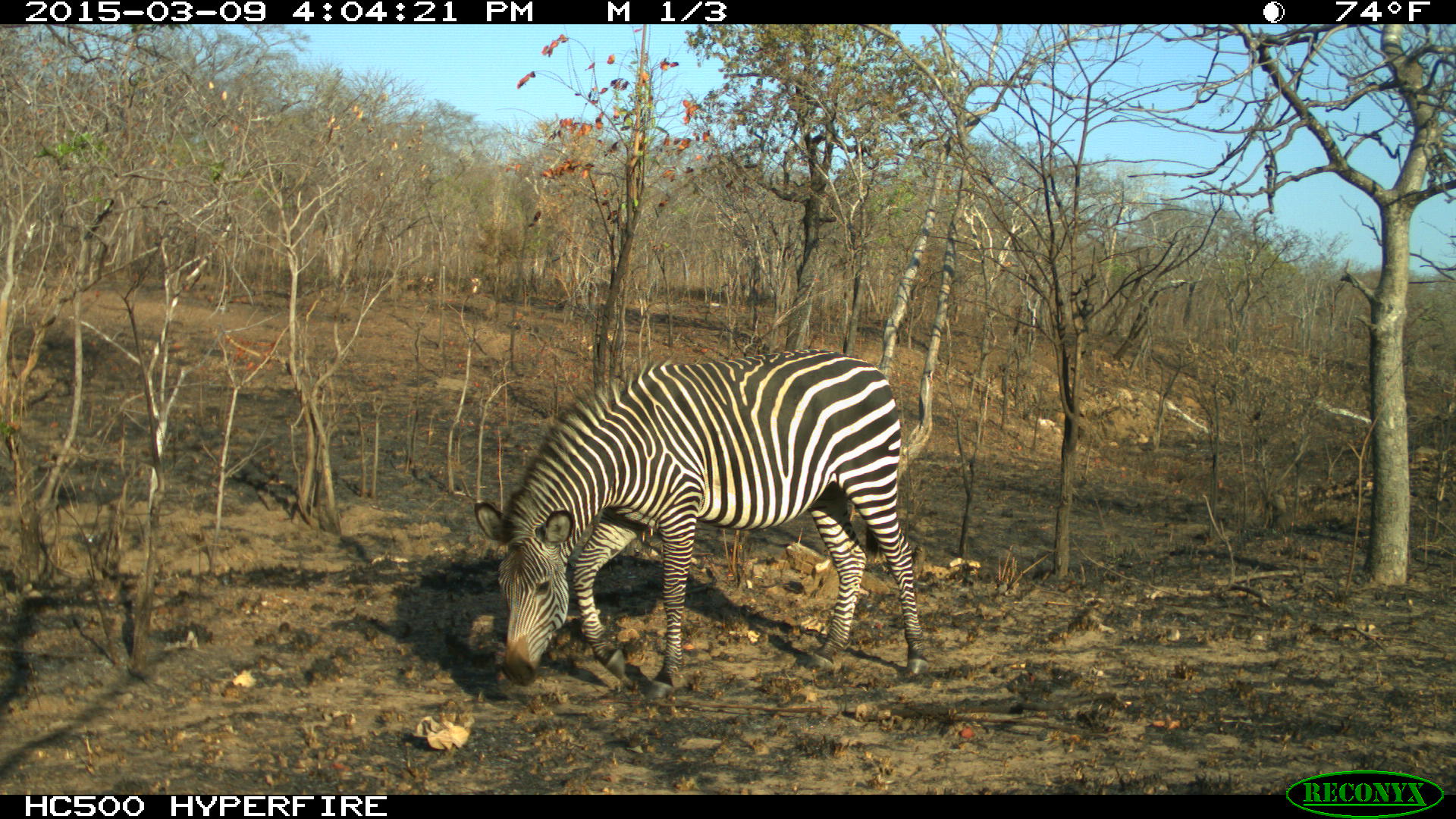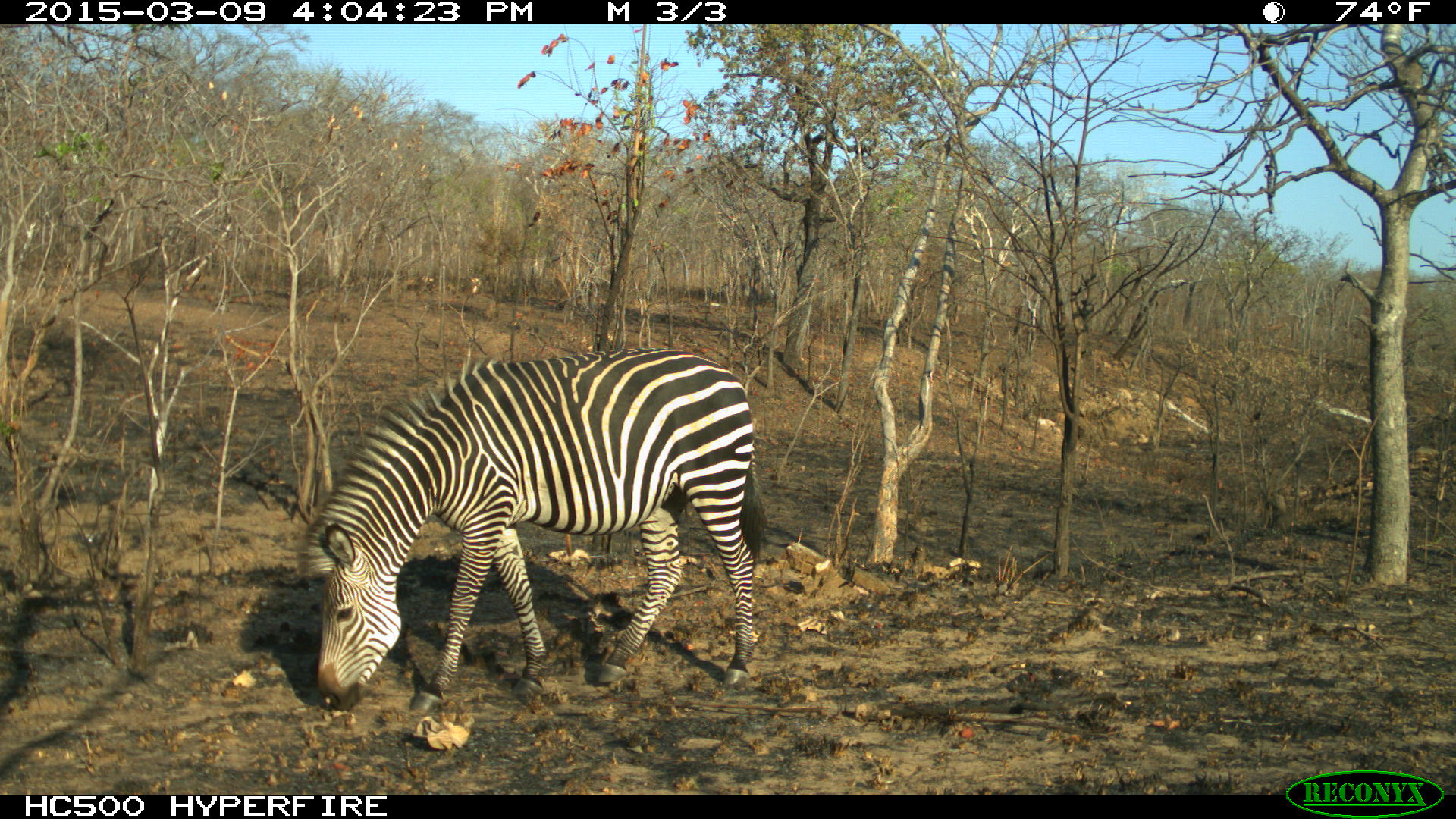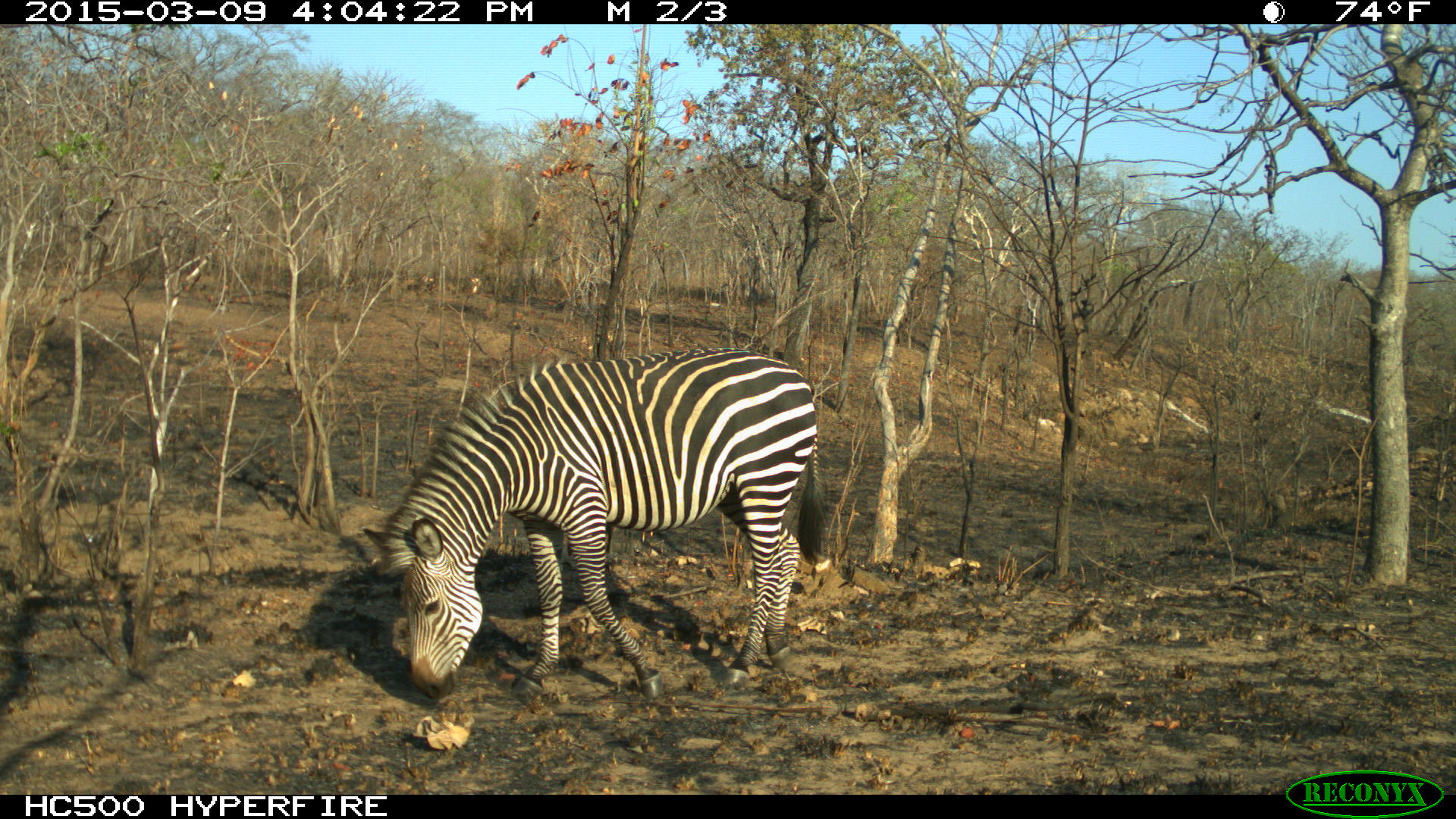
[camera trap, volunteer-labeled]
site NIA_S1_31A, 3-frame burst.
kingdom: Animalia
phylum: Chordata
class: Mammalia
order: Perissodactyla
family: Equidae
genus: Equus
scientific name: Equus quagga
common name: plains zebra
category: zebraplains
Zebraplains (plains zebra) (Equus quagga), count 1. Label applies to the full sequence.